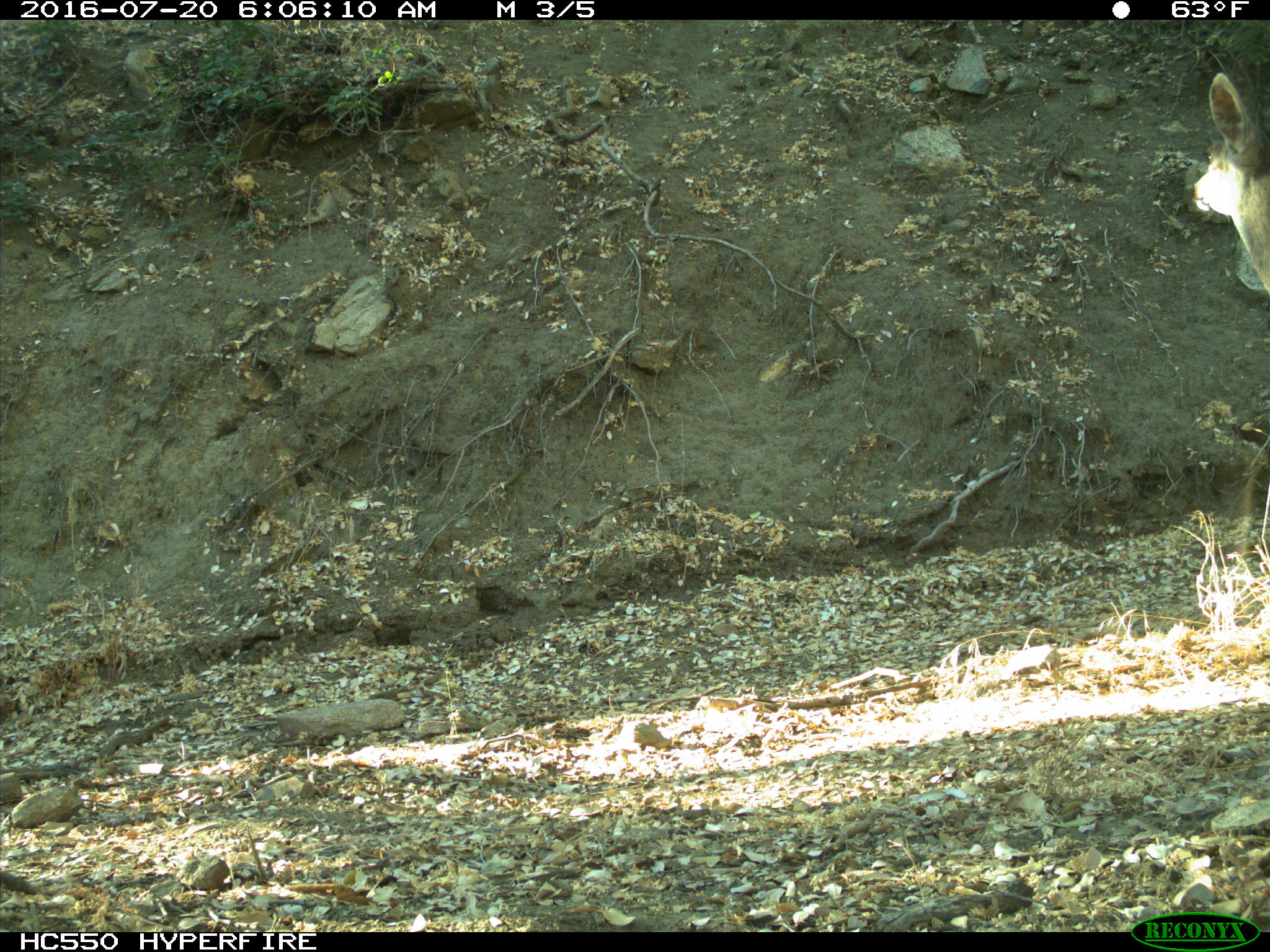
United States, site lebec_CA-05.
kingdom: Animalia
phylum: Chordata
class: Mammalia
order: Artiodactyla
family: Cervidae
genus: Odocoileus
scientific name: Odocoileus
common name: deer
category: unidentified deer